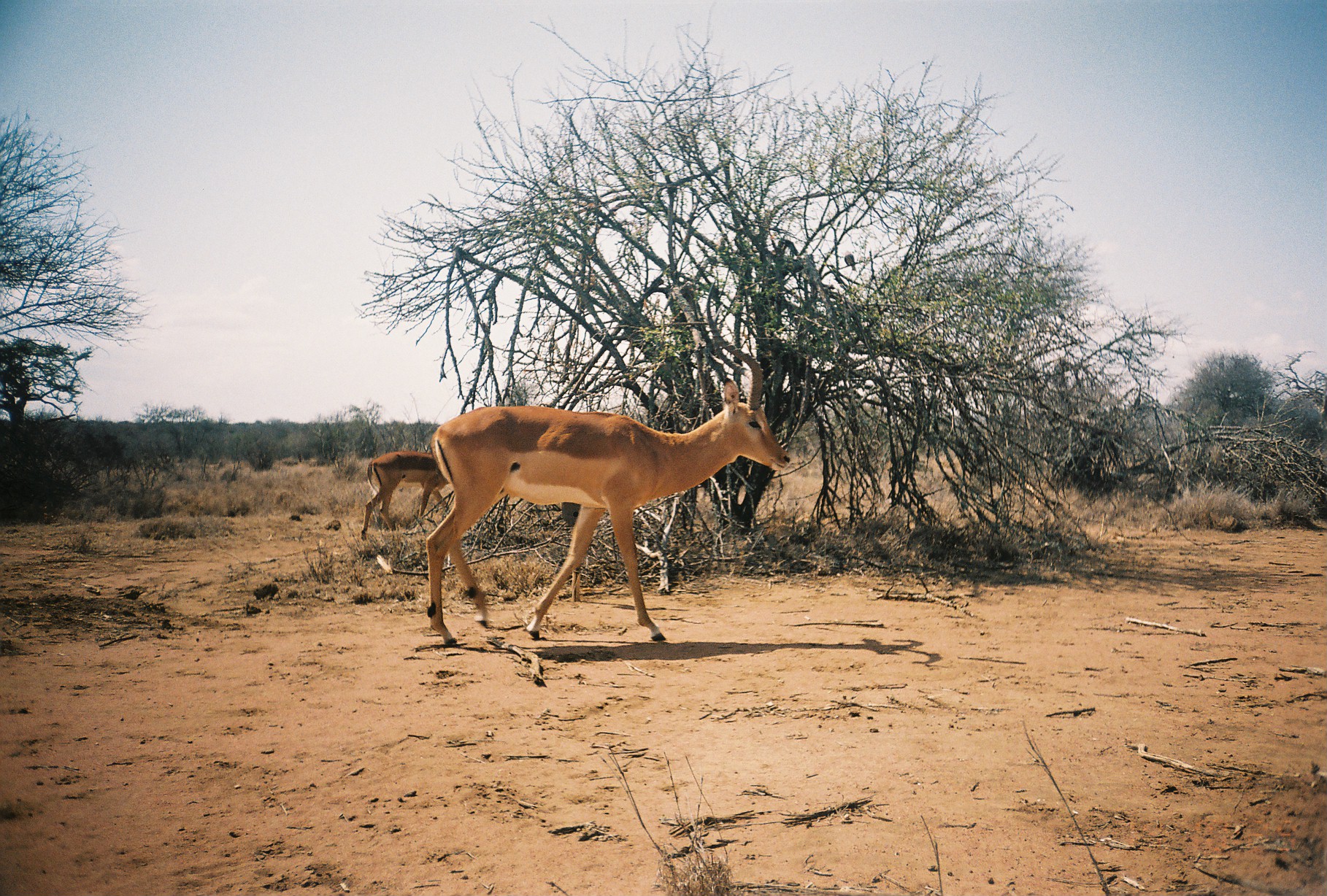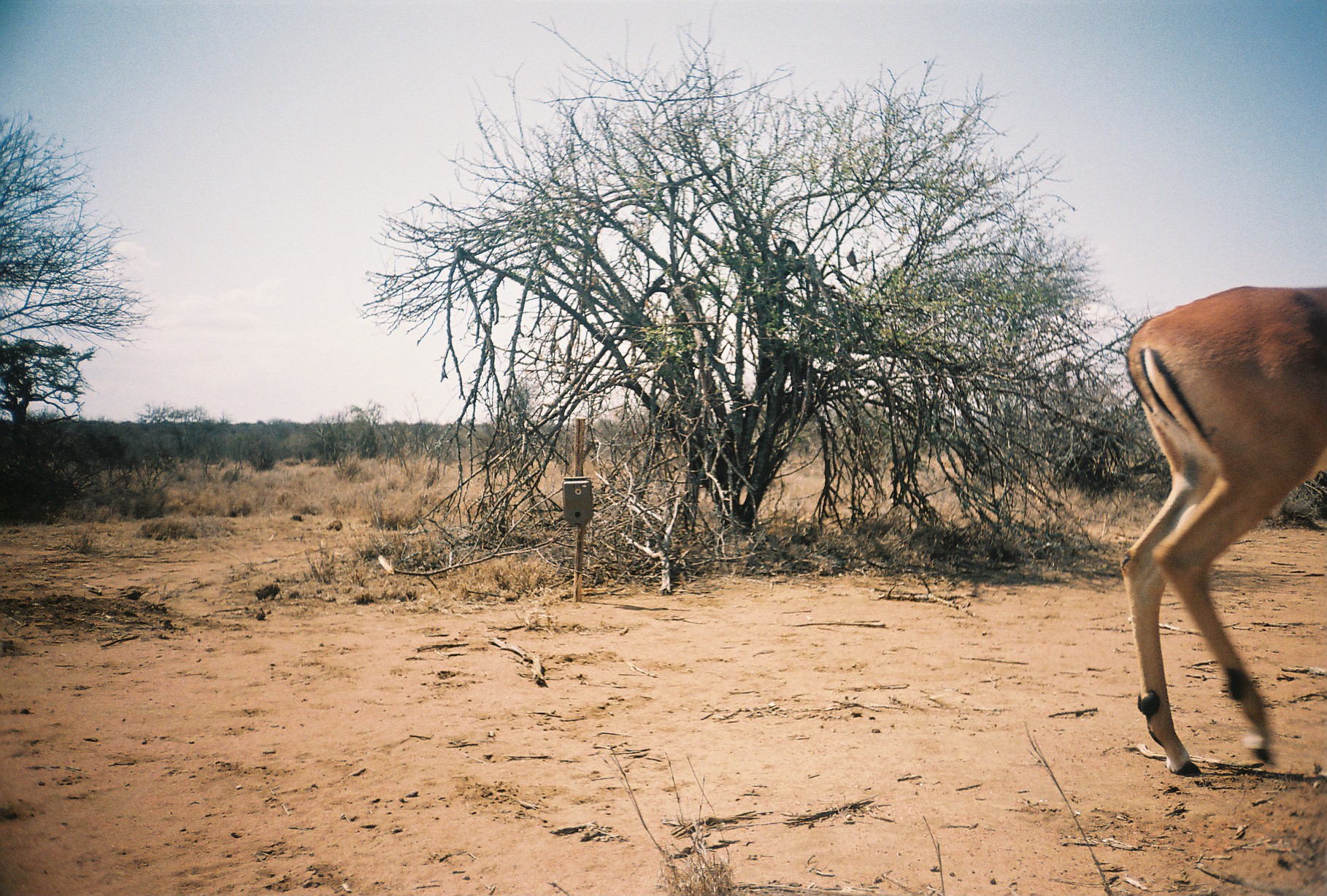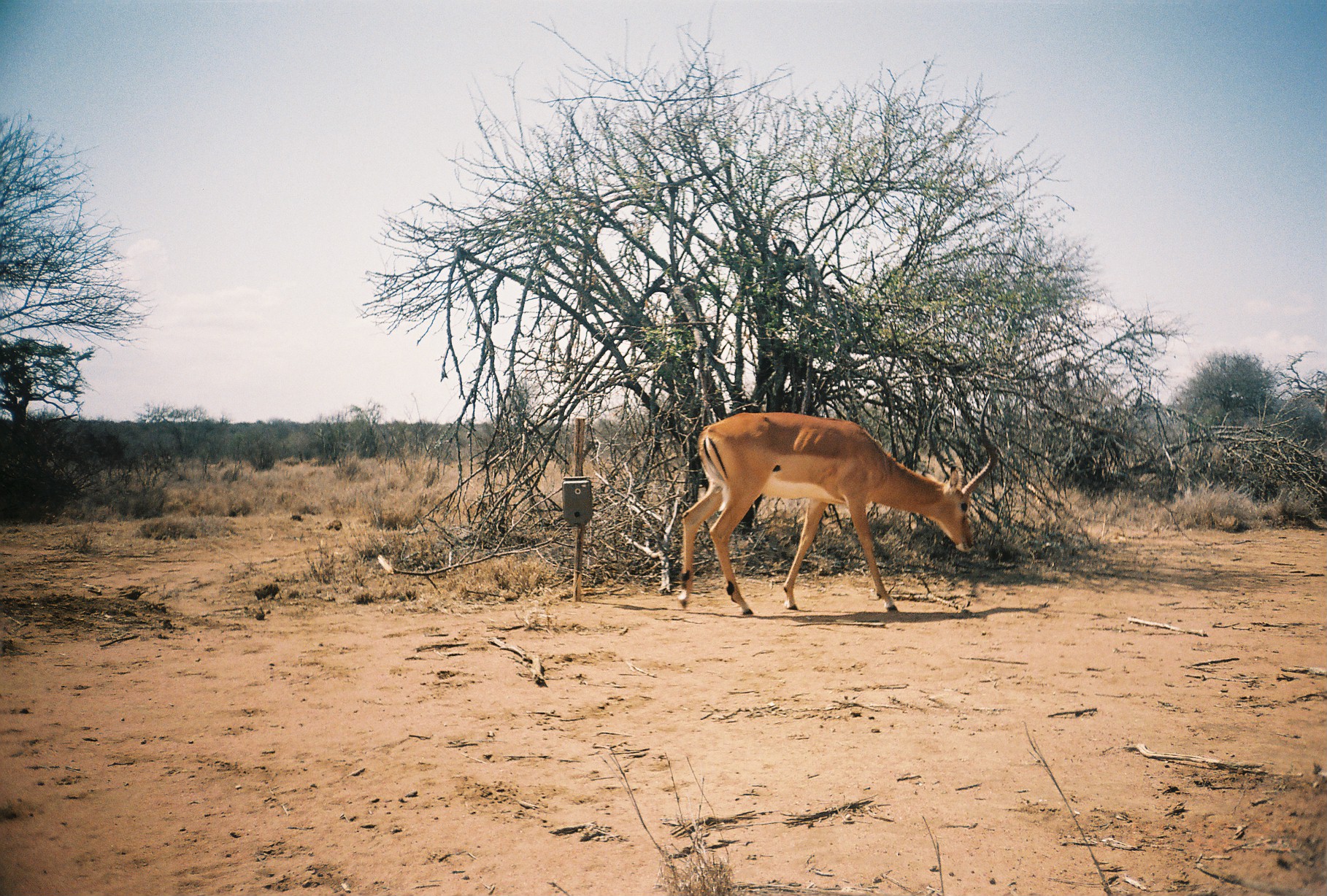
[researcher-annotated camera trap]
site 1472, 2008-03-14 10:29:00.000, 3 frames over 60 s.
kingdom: Animalia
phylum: Chordata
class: Mammalia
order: Artiodactyla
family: Bovidae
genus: Aepyceros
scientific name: Aepyceros melampus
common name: impala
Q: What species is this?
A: Aepyceros melampus (impala).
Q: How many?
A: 2.